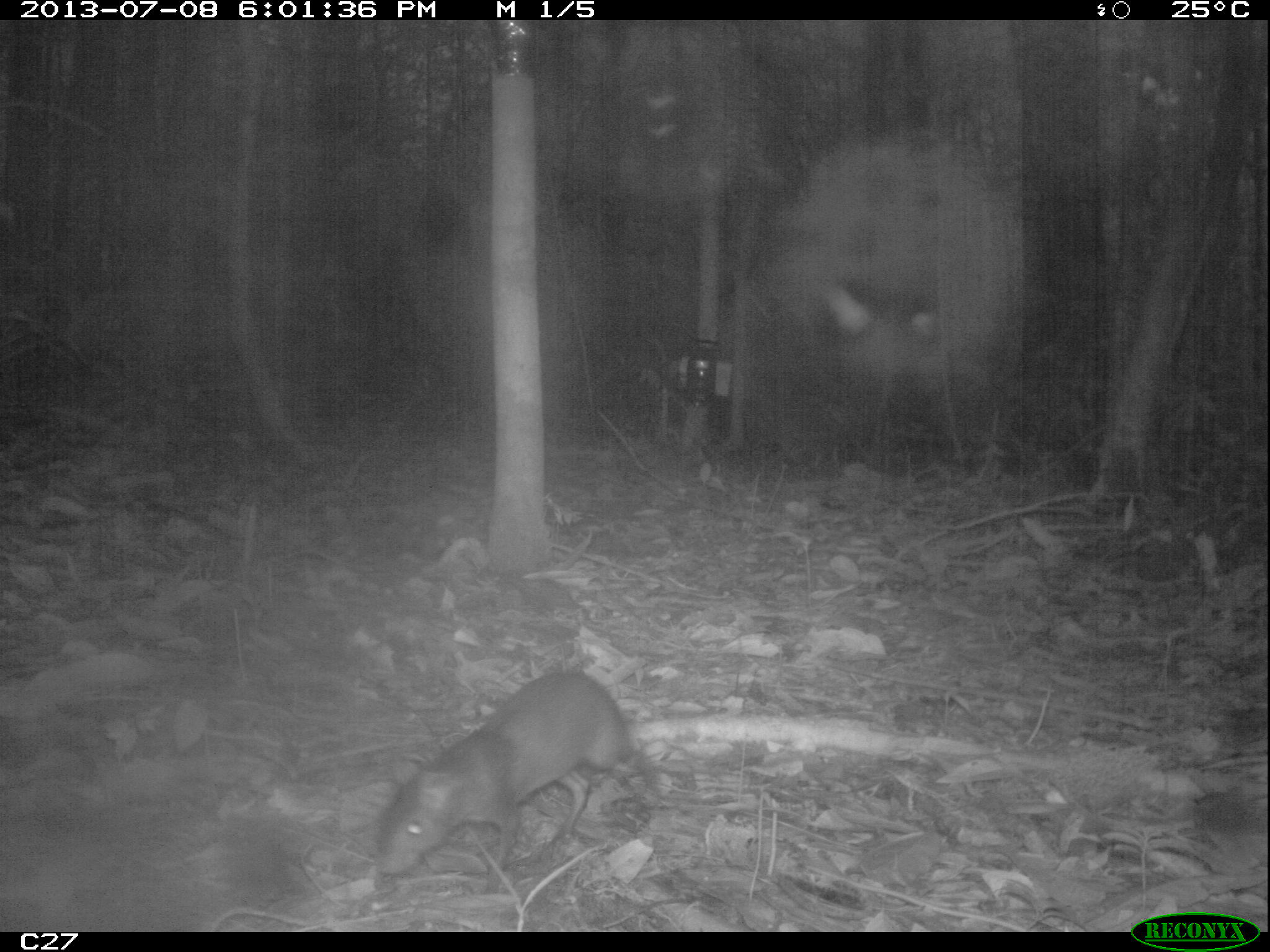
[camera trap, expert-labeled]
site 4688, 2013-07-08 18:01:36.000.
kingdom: Animalia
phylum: Chordata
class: Mammalia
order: Rodentia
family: Dasyproctidae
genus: Myoprocta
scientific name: Myoprocta pratti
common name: green acouchi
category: myoprocta pratii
Myoprocta pratii (green acouchi) (Myoprocta pratti), count 1, age adult.